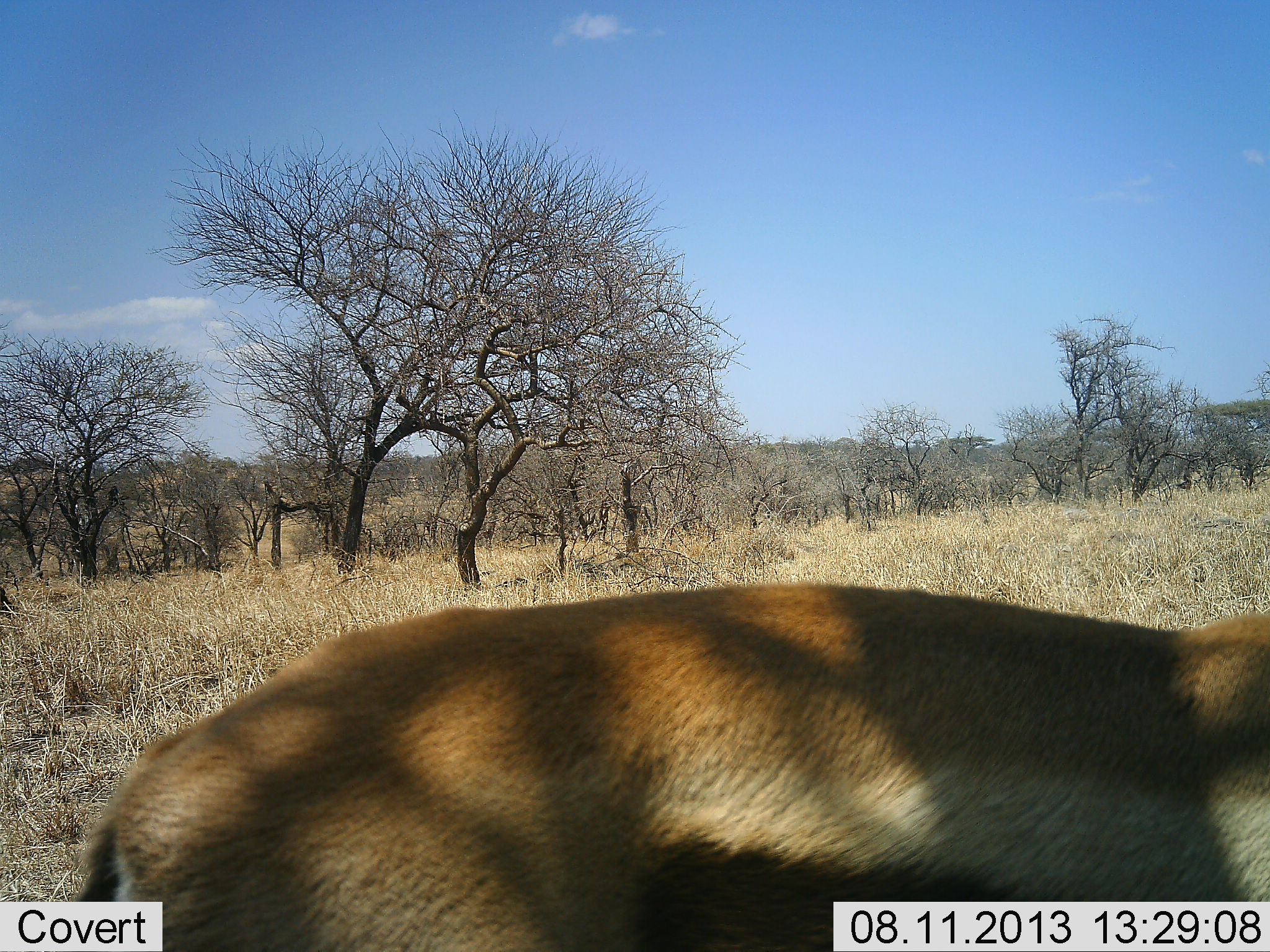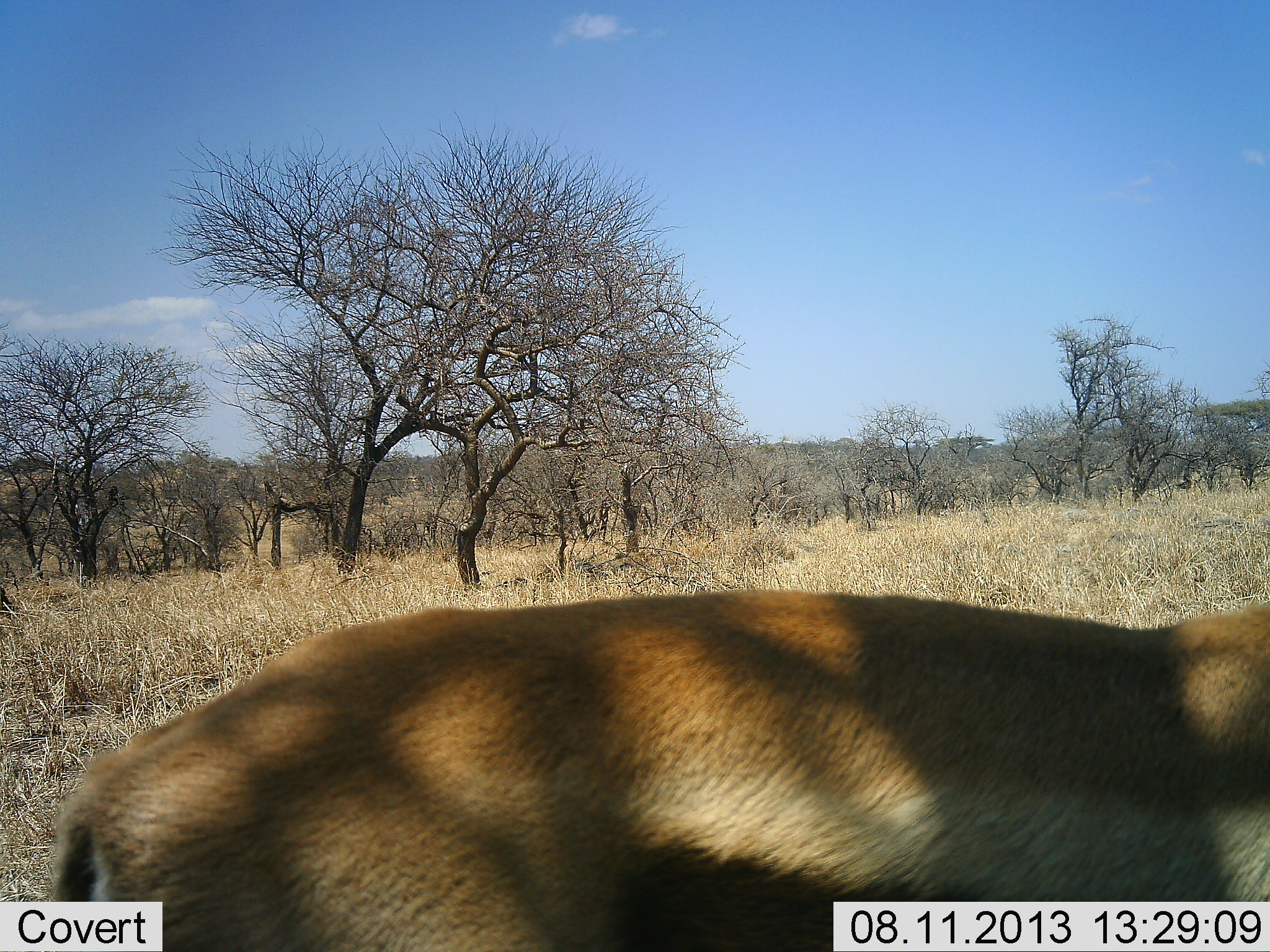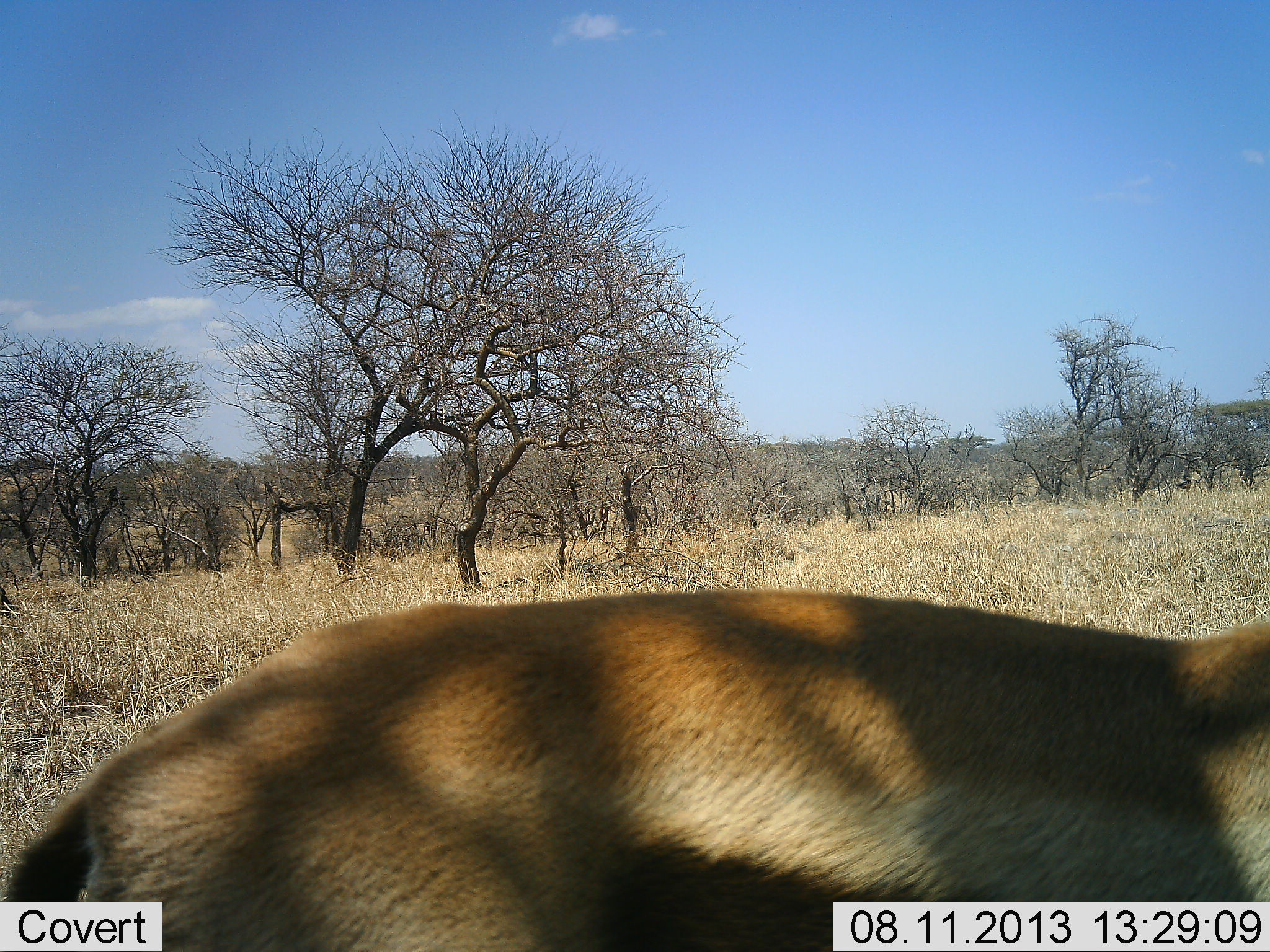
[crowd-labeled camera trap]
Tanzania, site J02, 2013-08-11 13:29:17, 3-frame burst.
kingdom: Animalia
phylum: Chordata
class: Mammalia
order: Artiodactyla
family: Bovidae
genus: Eudorcas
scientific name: Eudorcas thomsonii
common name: thomson's gazelle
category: gazellethomsons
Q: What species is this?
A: Gazellethomsons (thomson's gazelle) (Eudorcas thomsonii).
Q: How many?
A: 1.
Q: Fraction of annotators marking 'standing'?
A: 95%.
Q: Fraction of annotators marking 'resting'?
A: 0%.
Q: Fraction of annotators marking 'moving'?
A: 0%.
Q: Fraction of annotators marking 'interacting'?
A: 0%.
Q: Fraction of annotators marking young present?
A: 0%.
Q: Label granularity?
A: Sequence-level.